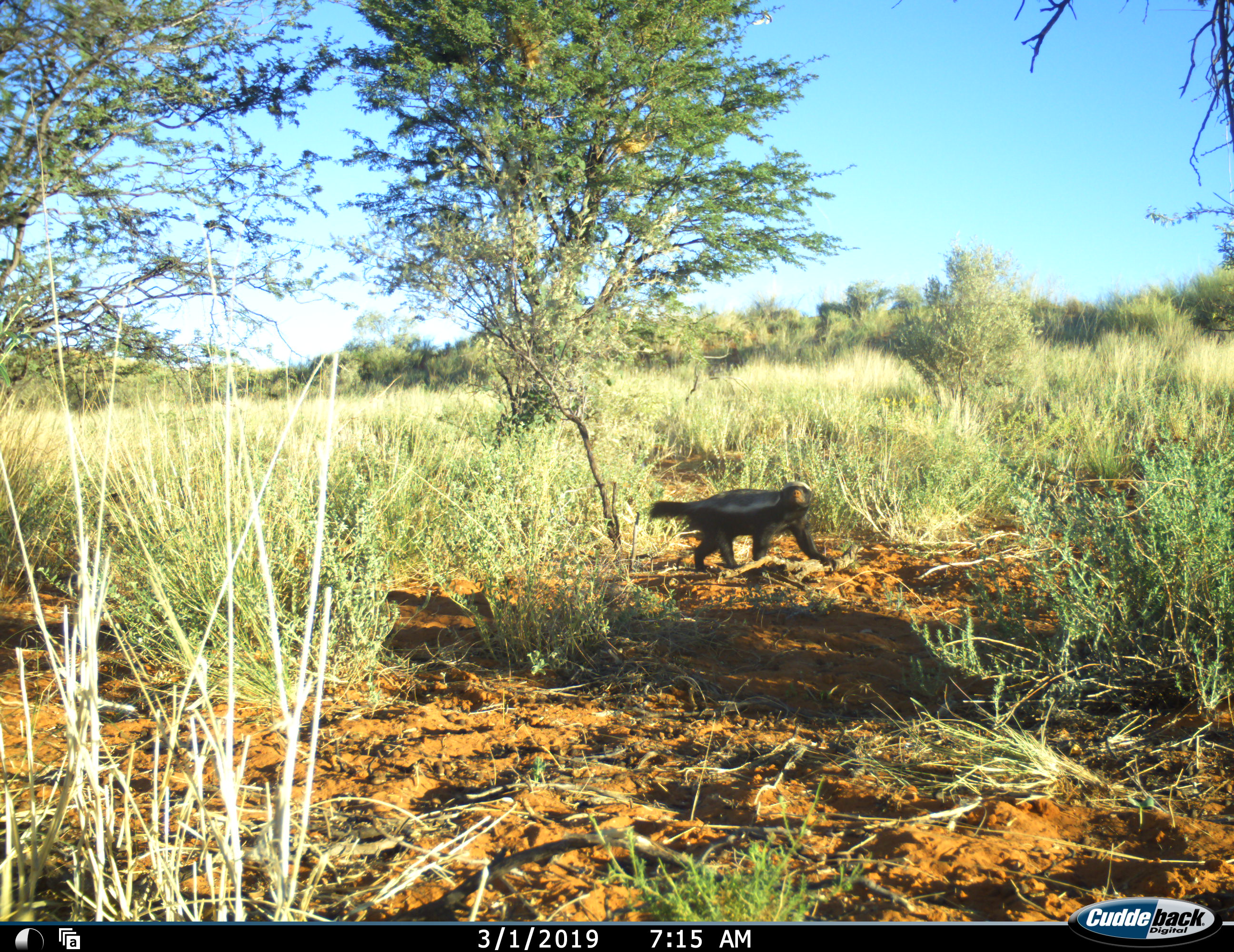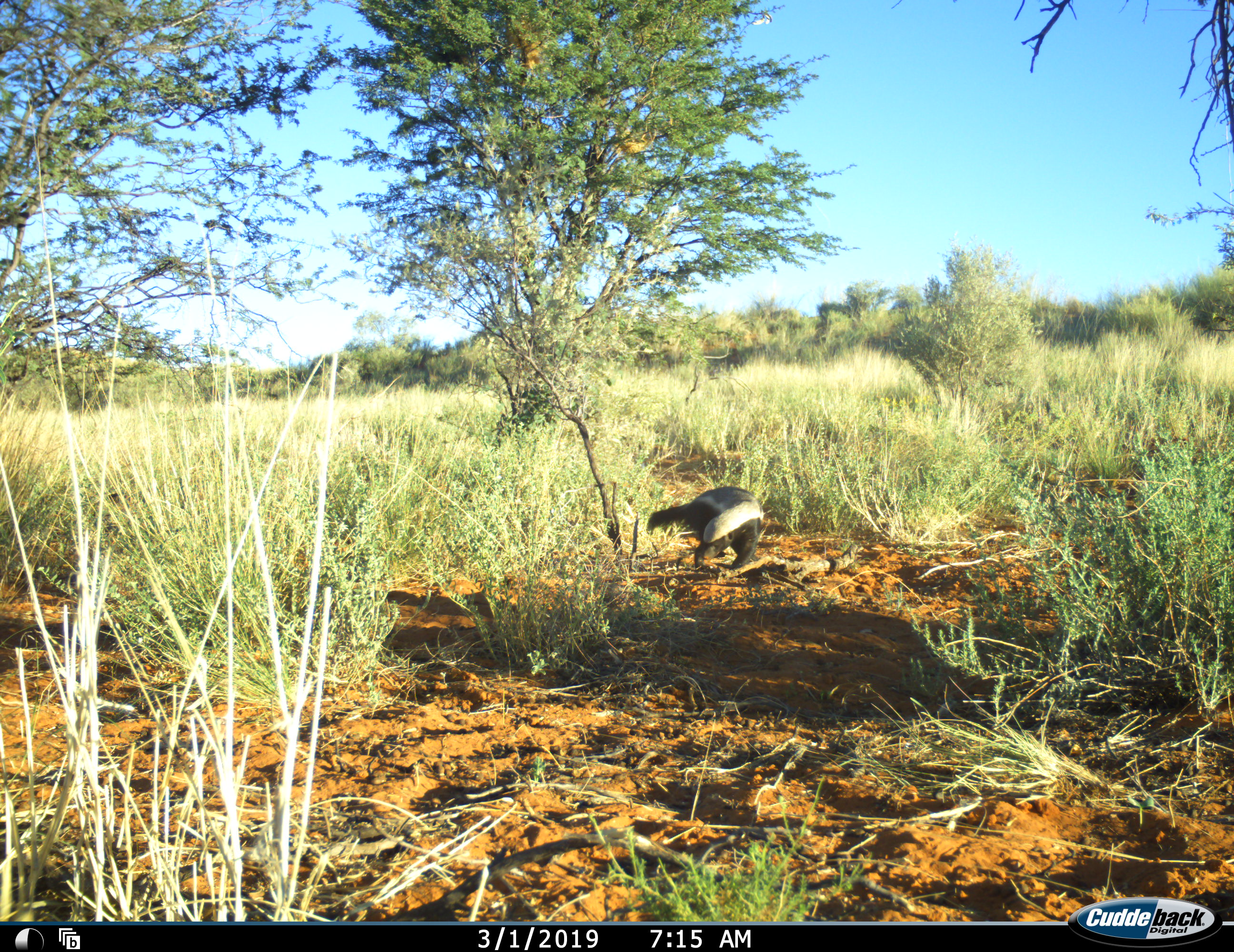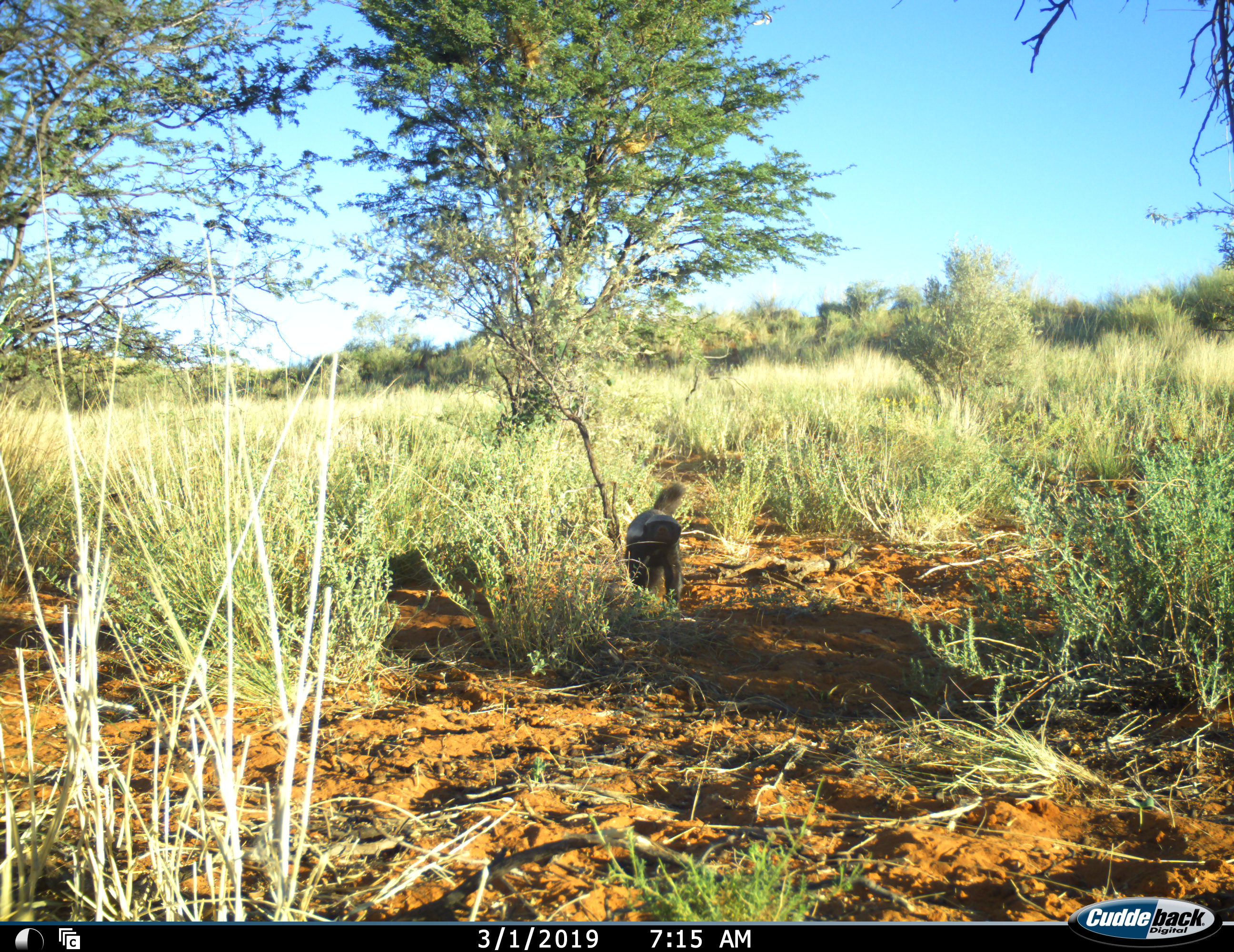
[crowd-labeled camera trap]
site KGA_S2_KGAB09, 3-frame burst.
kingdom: Animalia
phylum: Chordata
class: Mammalia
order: Carnivora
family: Mustelidae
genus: Mellivora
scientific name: Mellivora capensis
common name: honey badger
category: honeybadger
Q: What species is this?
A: Honeybadger (honey badger) (Mellivora capensis).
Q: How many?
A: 1.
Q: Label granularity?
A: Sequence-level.